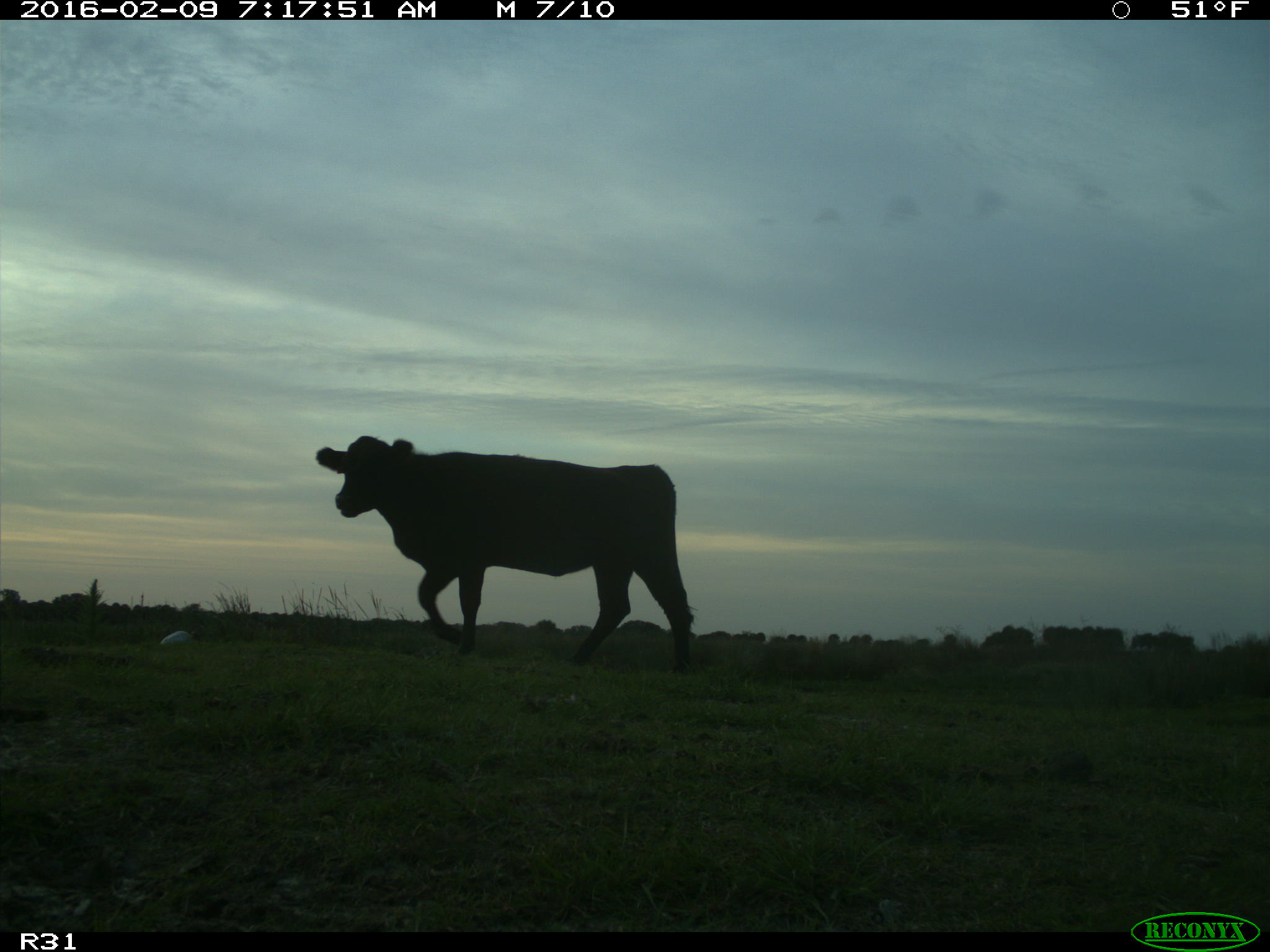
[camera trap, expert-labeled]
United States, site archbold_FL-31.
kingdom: Animalia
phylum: Chordata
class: Mammalia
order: Artiodactyla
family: Bovidae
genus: Bos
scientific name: Bos taurus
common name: domestic cow